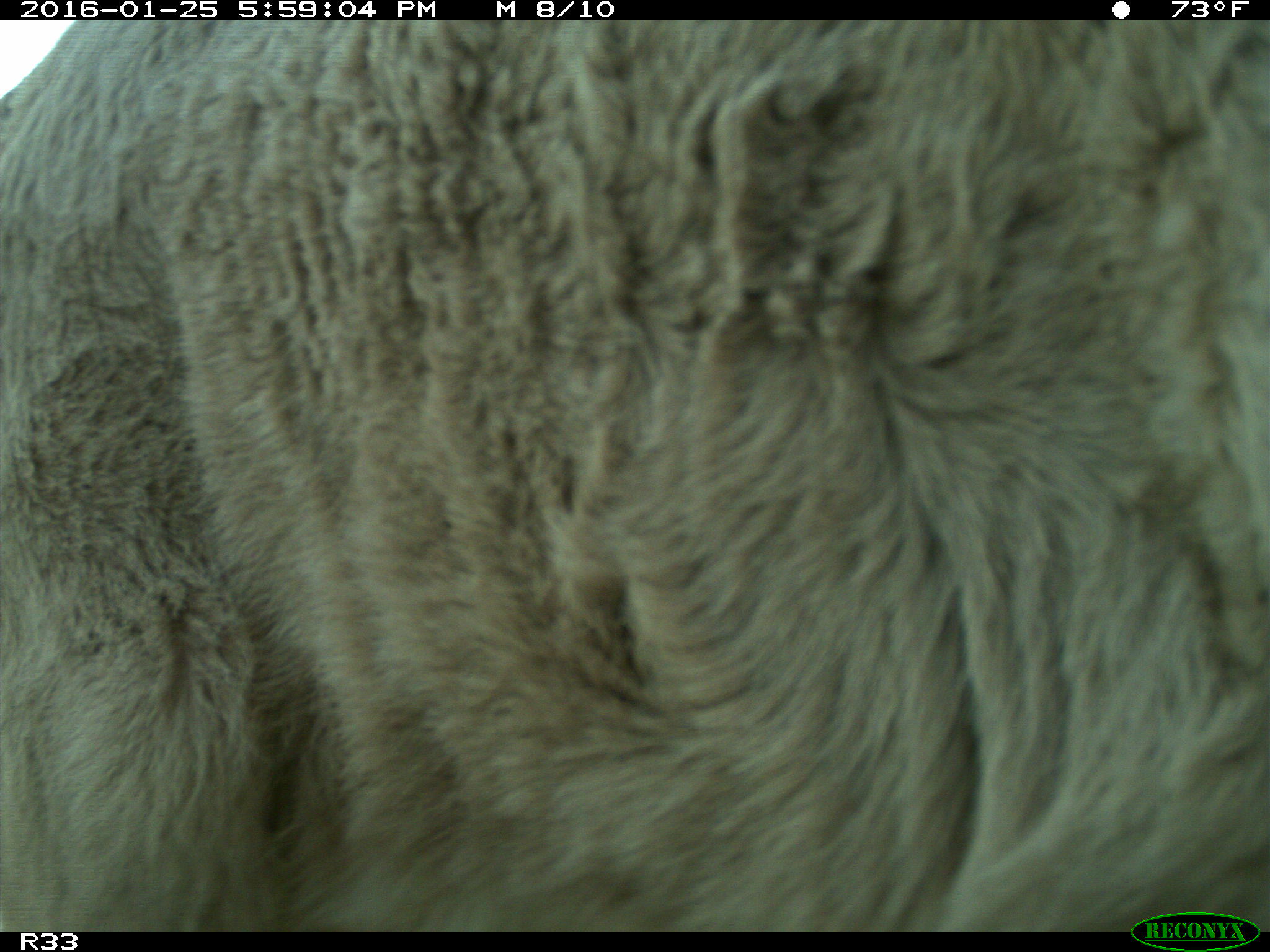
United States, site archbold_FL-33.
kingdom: Animalia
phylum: Chordata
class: Mammalia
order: Artiodactyla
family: Bovidae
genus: Bos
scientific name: Bos taurus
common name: domestic cow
Bos taurus (domestic cow).